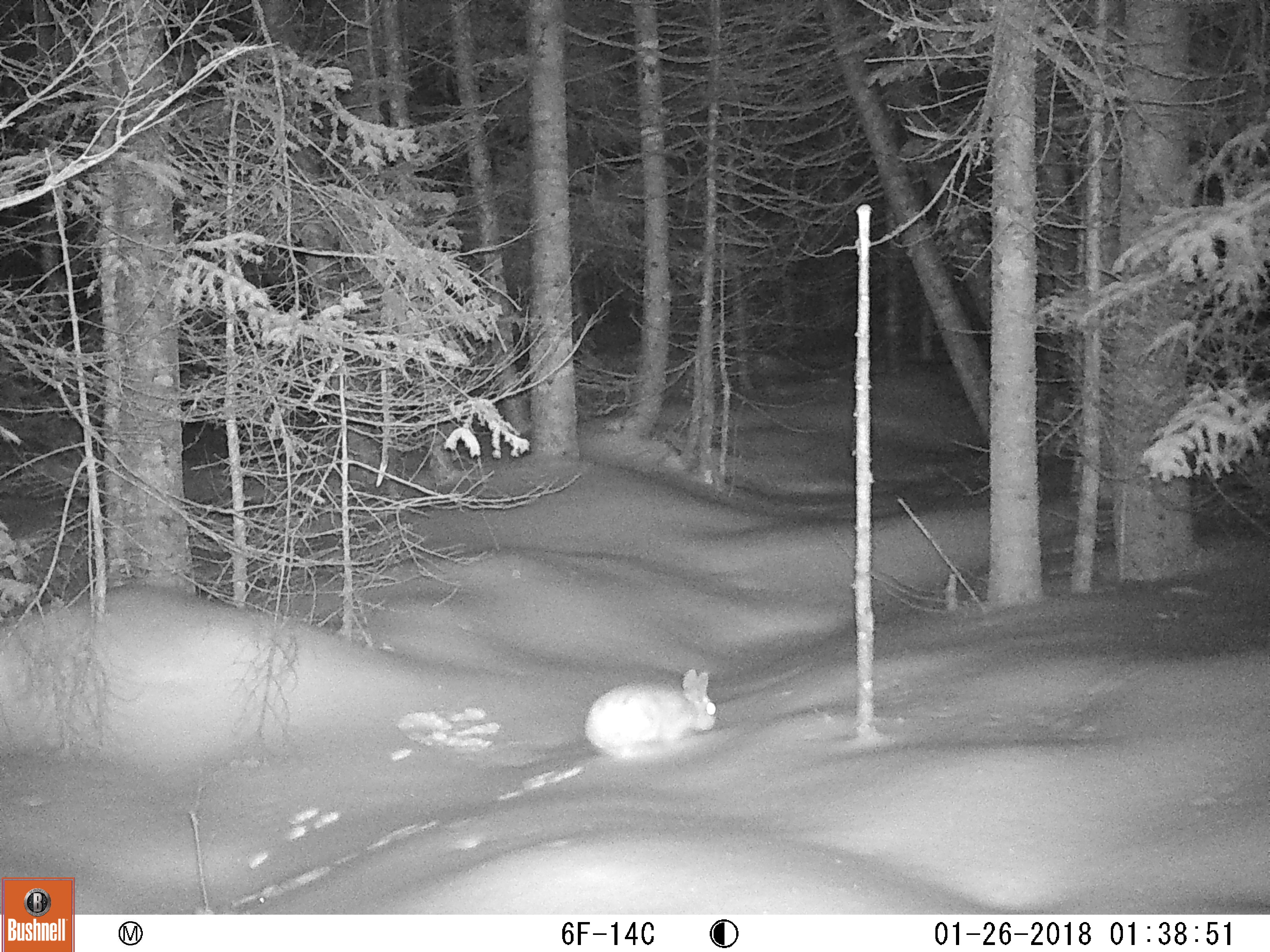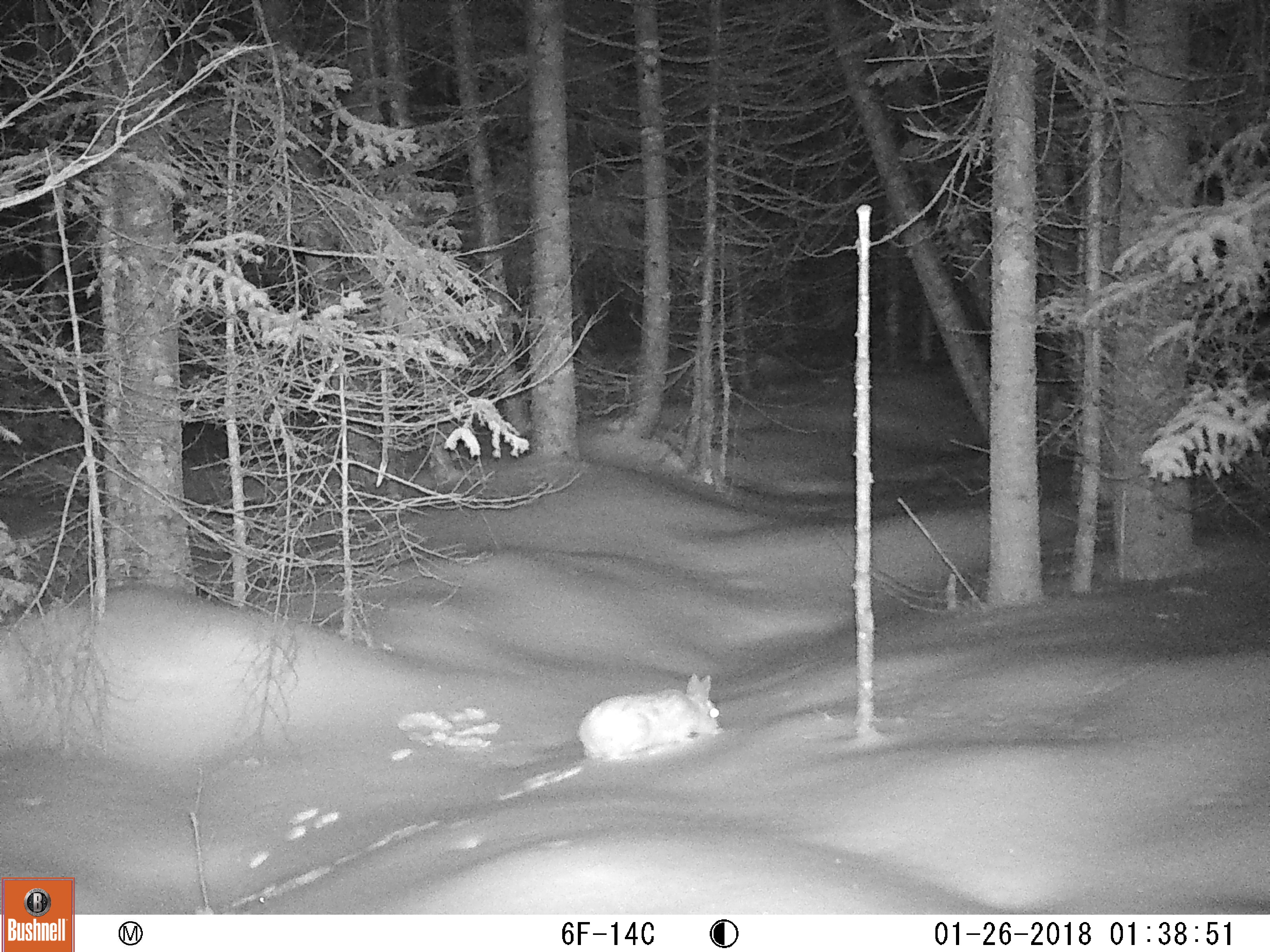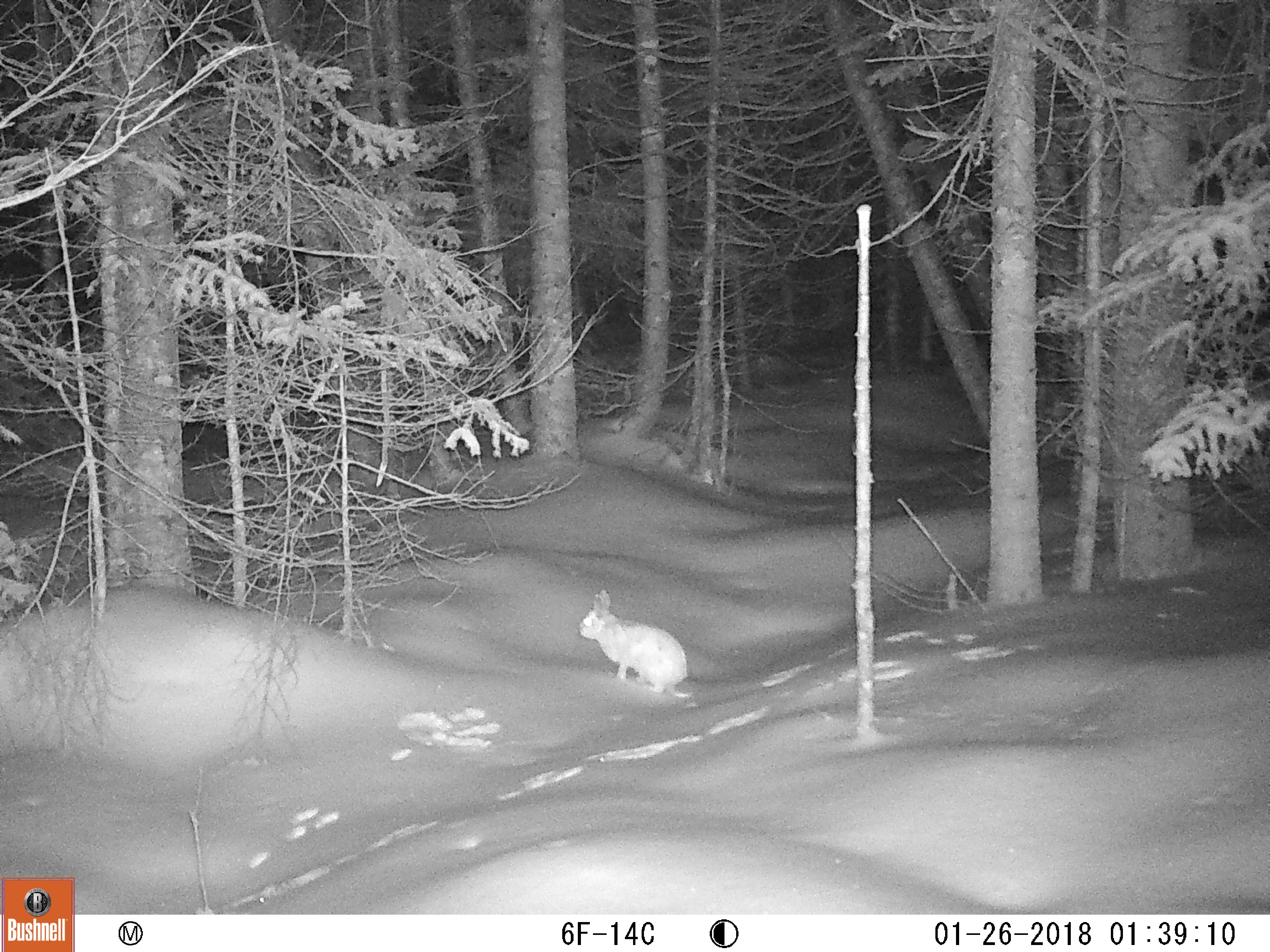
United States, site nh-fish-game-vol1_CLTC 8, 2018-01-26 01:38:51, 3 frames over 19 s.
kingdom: Animalia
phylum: Chordata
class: Mammalia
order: Lagomorpha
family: Leporidae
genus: Lepus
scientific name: Lepus americanus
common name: snowshoe hare